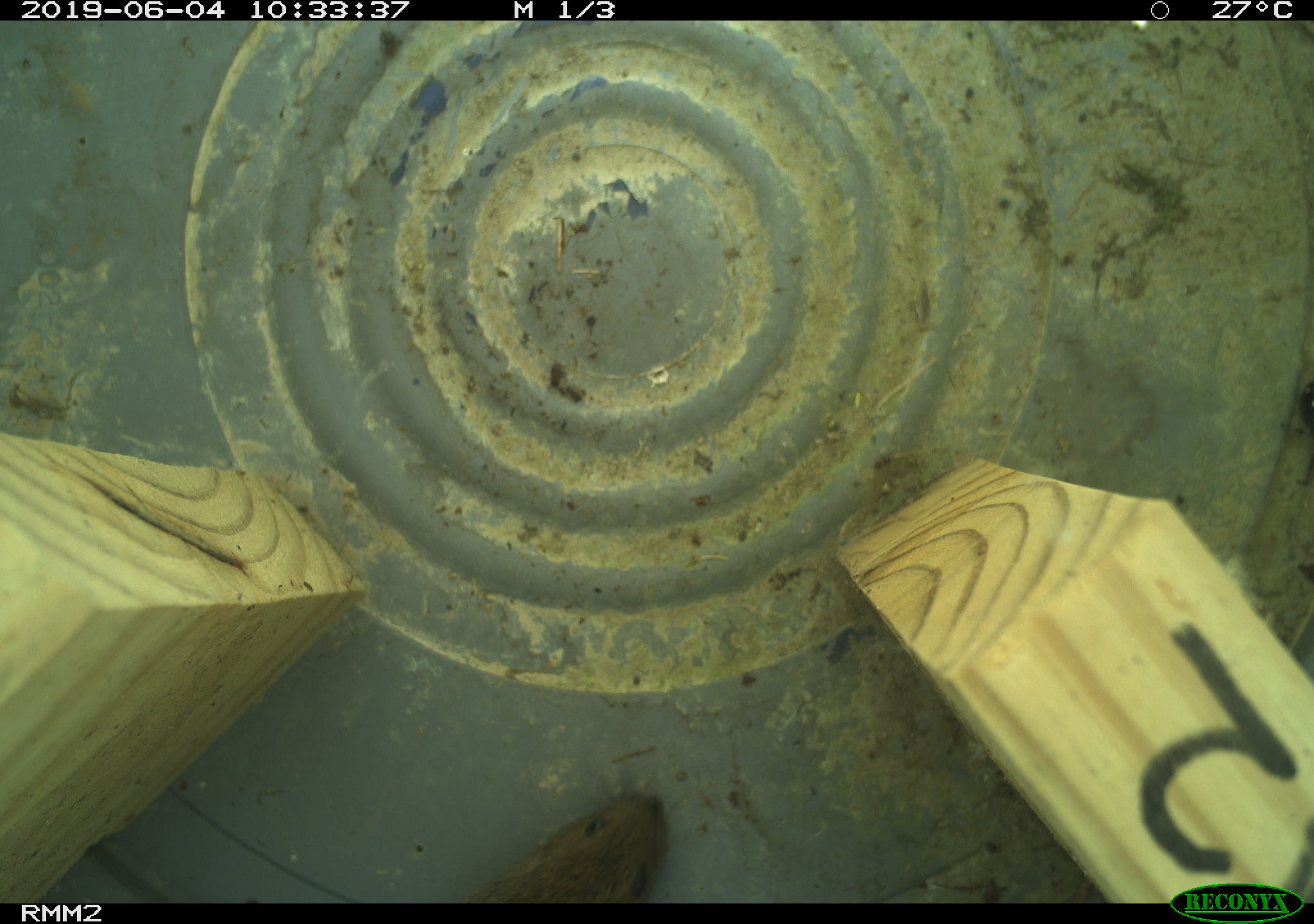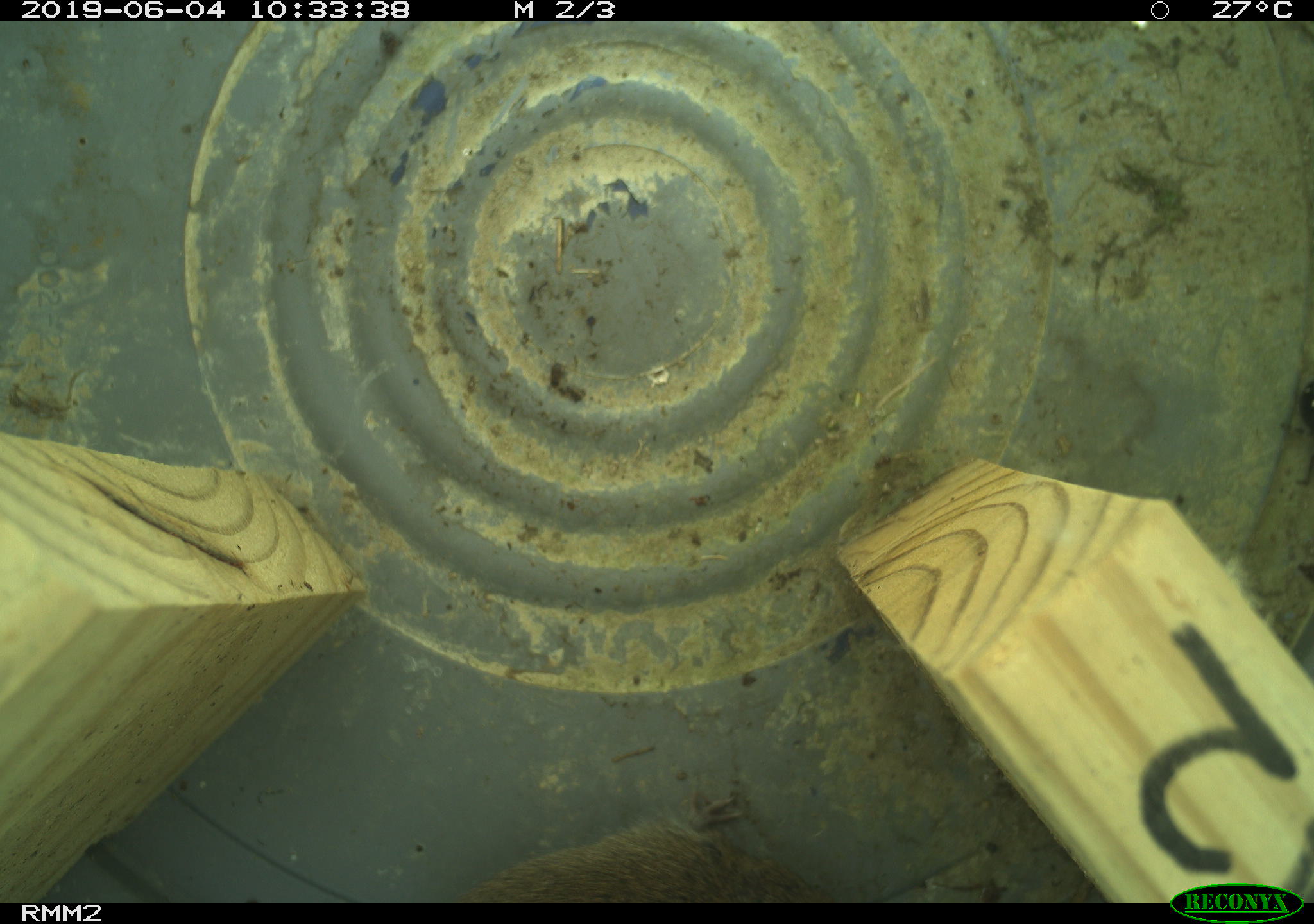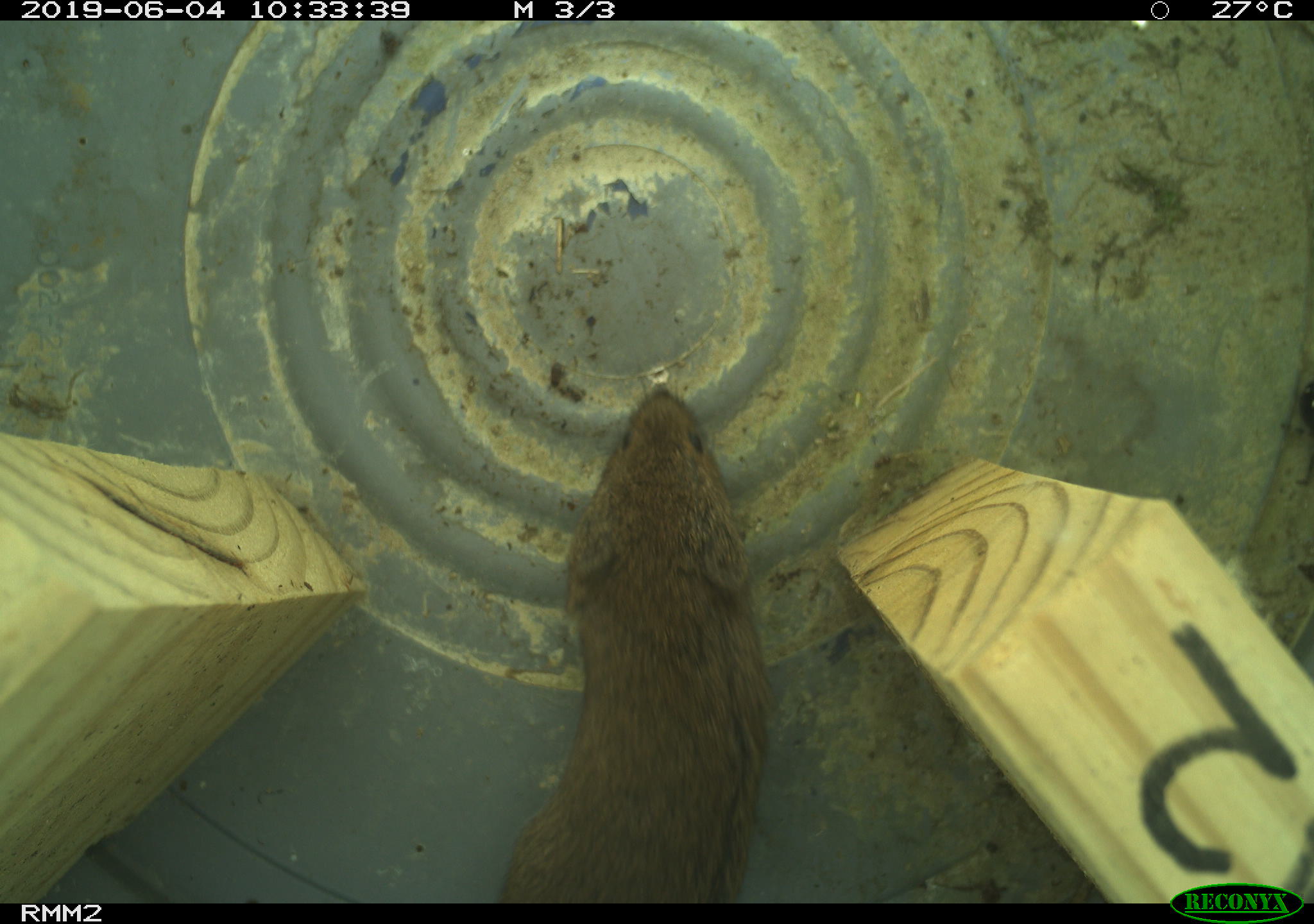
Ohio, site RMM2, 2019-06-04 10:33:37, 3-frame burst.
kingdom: Animalia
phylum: Chordata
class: Mammalia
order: Rodentia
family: Cricetidae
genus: Microtus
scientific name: Microtus pennsylvanicus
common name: meadow vole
Meadow vole (Microtus pennsylvanicus).